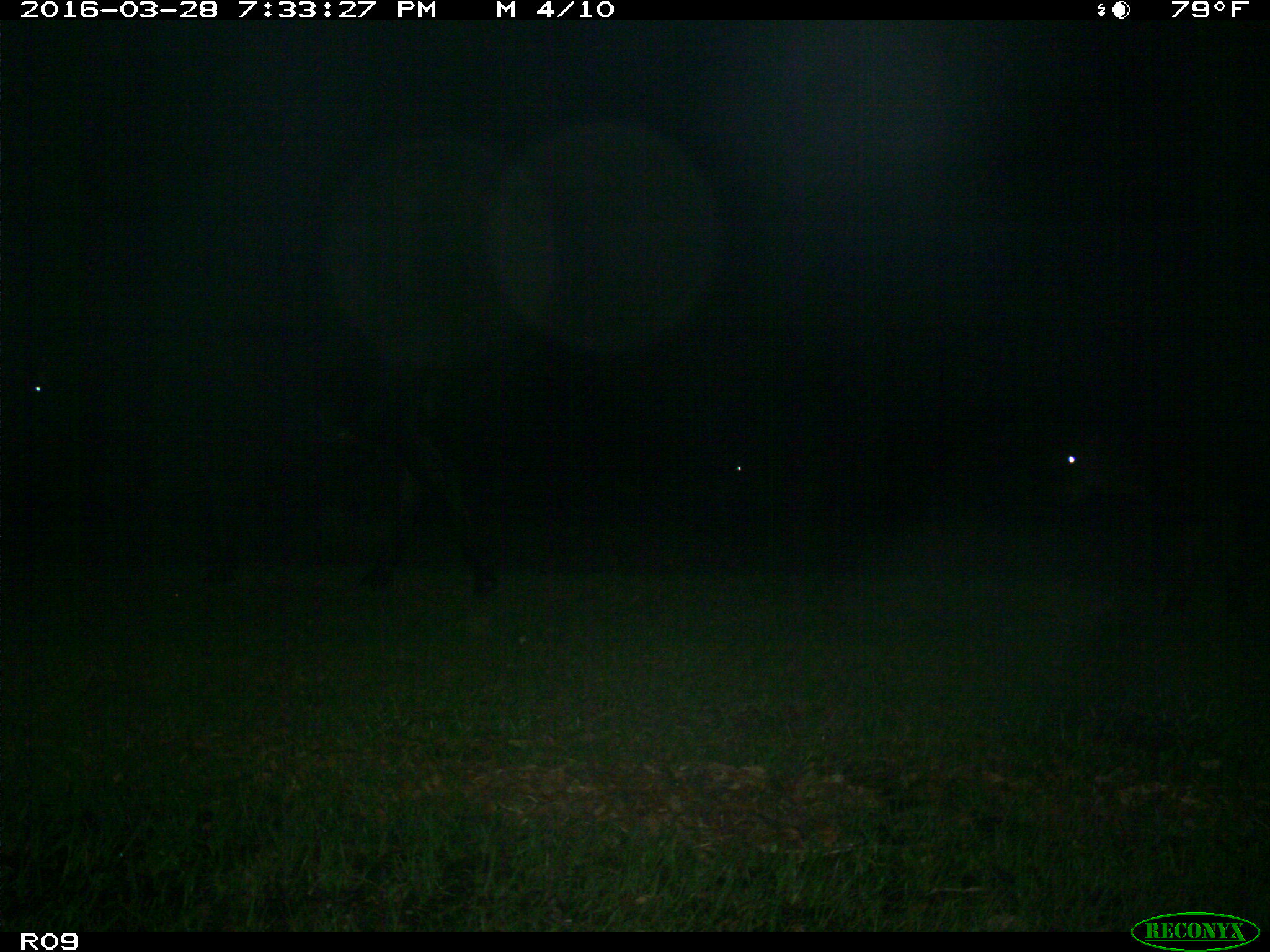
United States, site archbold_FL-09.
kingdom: Animalia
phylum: Chordata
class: Mammalia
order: Artiodactyla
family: Bovidae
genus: Bos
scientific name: Bos taurus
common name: domestic cow